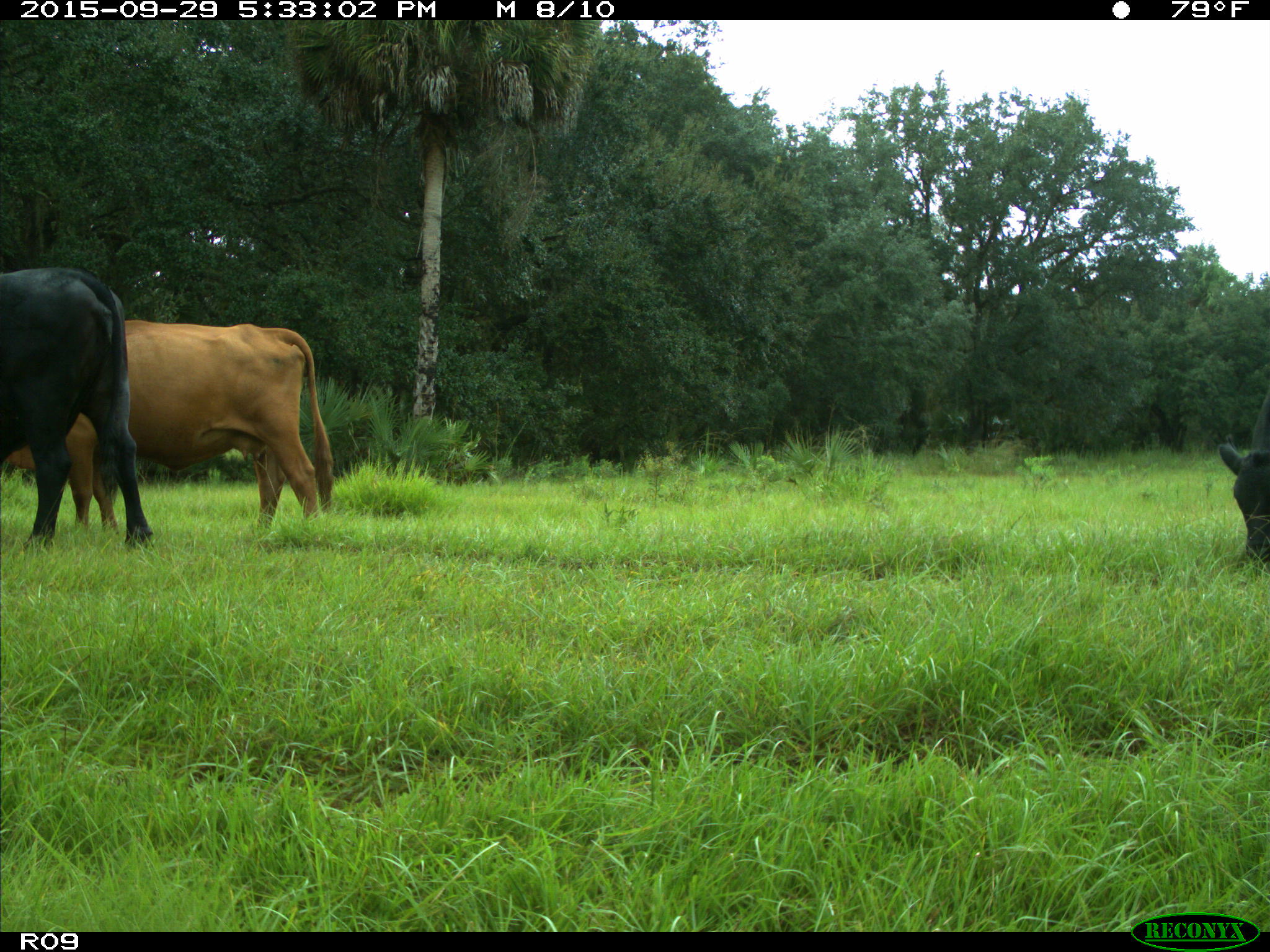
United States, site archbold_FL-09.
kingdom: Animalia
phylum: Chordata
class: Mammalia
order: Artiodactyla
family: Bovidae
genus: Bos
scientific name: Bos taurus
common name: domestic cow